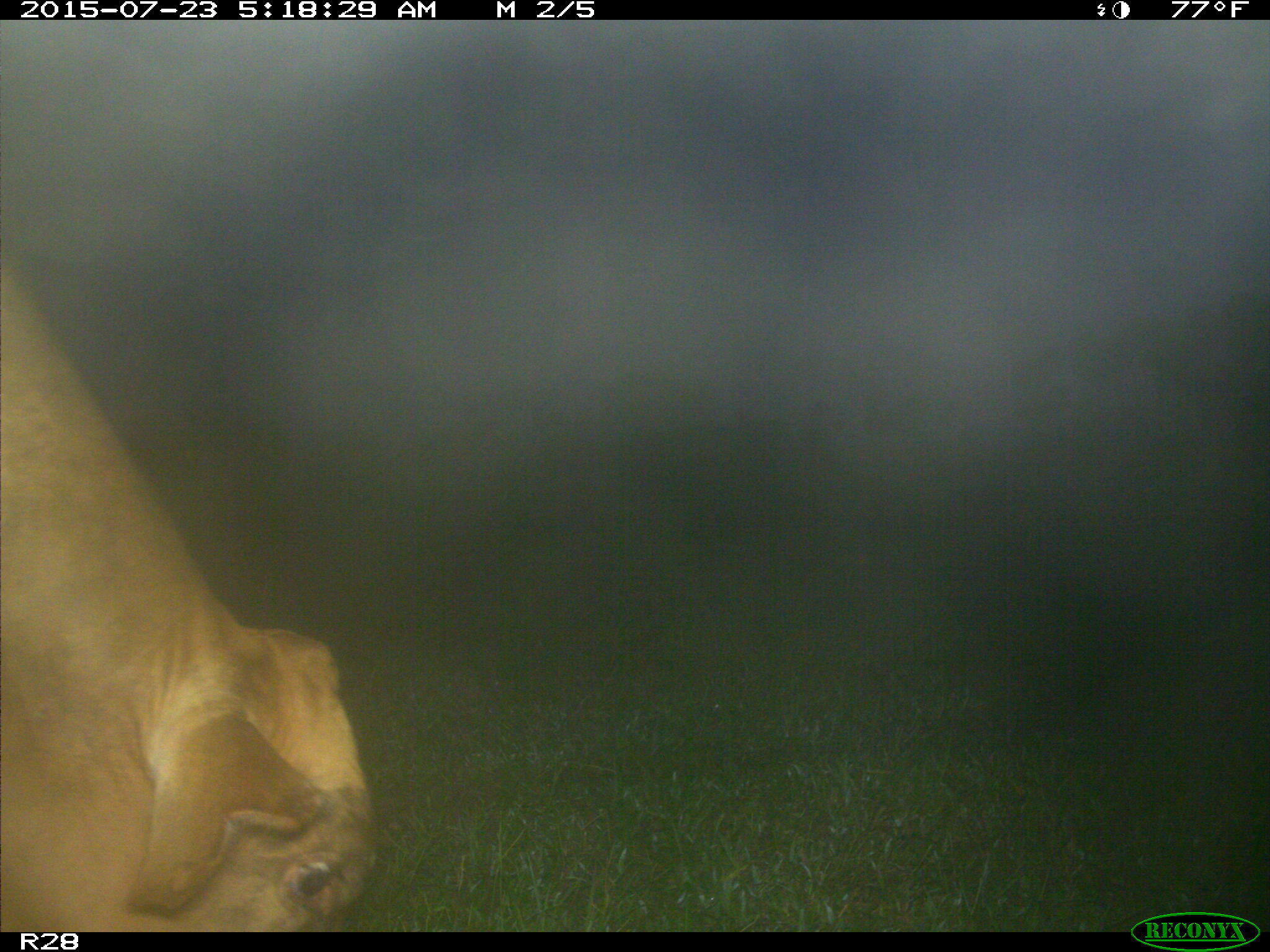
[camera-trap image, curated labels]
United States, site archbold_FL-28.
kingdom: Animalia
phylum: Chordata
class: Mammalia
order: Artiodactyla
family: Bovidae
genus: Bos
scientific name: Bos taurus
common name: domestic cow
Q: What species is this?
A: Bos taurus (domestic cow).